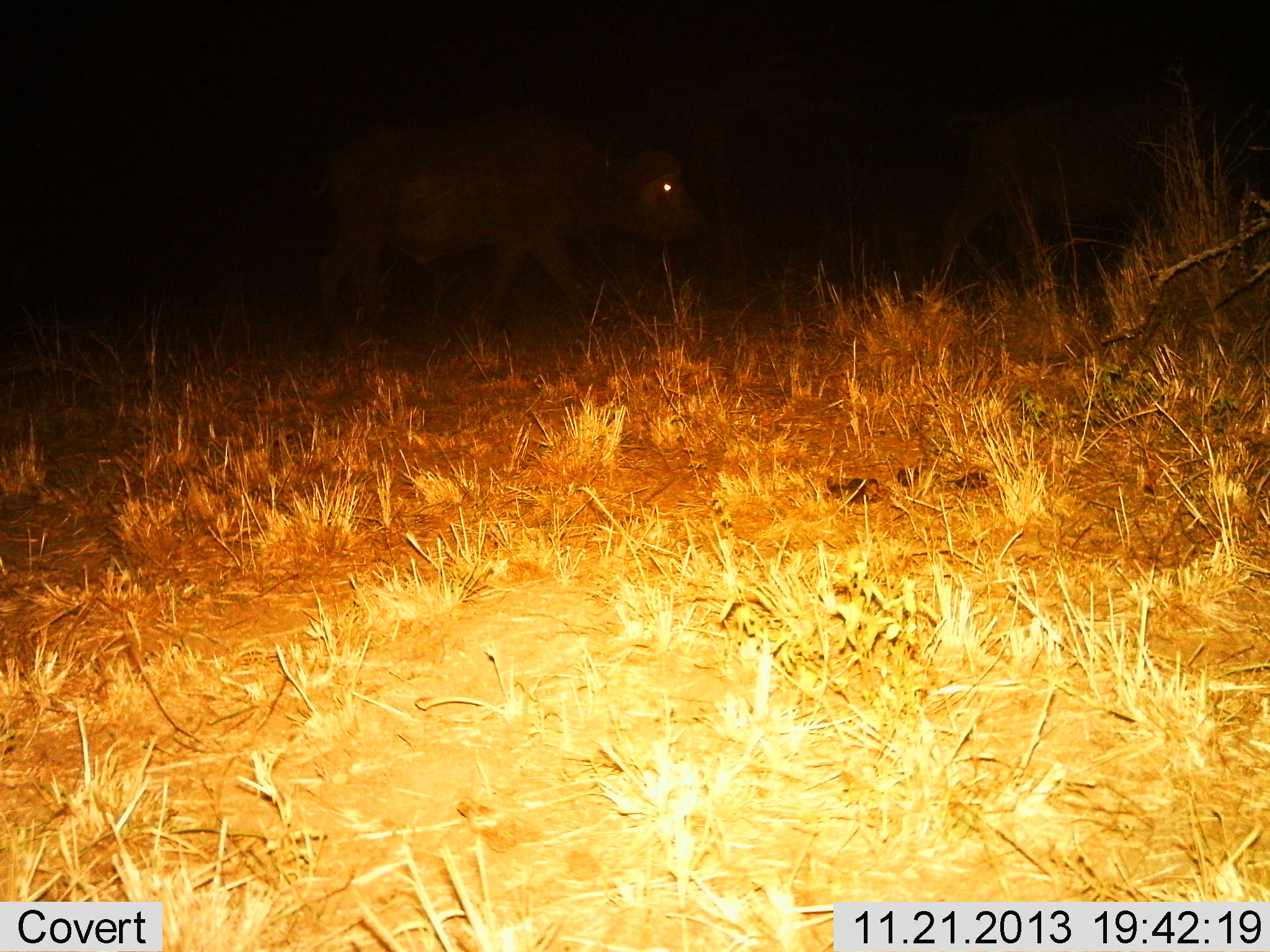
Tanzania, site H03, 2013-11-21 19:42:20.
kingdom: Animalia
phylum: Chordata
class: Mammalia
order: Artiodactyla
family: Bovidae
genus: Syncerus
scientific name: Syncerus caffer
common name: cape buffalo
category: buffalo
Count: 1.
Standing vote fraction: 7%.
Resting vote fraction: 0%.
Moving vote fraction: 93%.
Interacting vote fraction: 0%.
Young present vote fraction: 0%.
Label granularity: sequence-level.